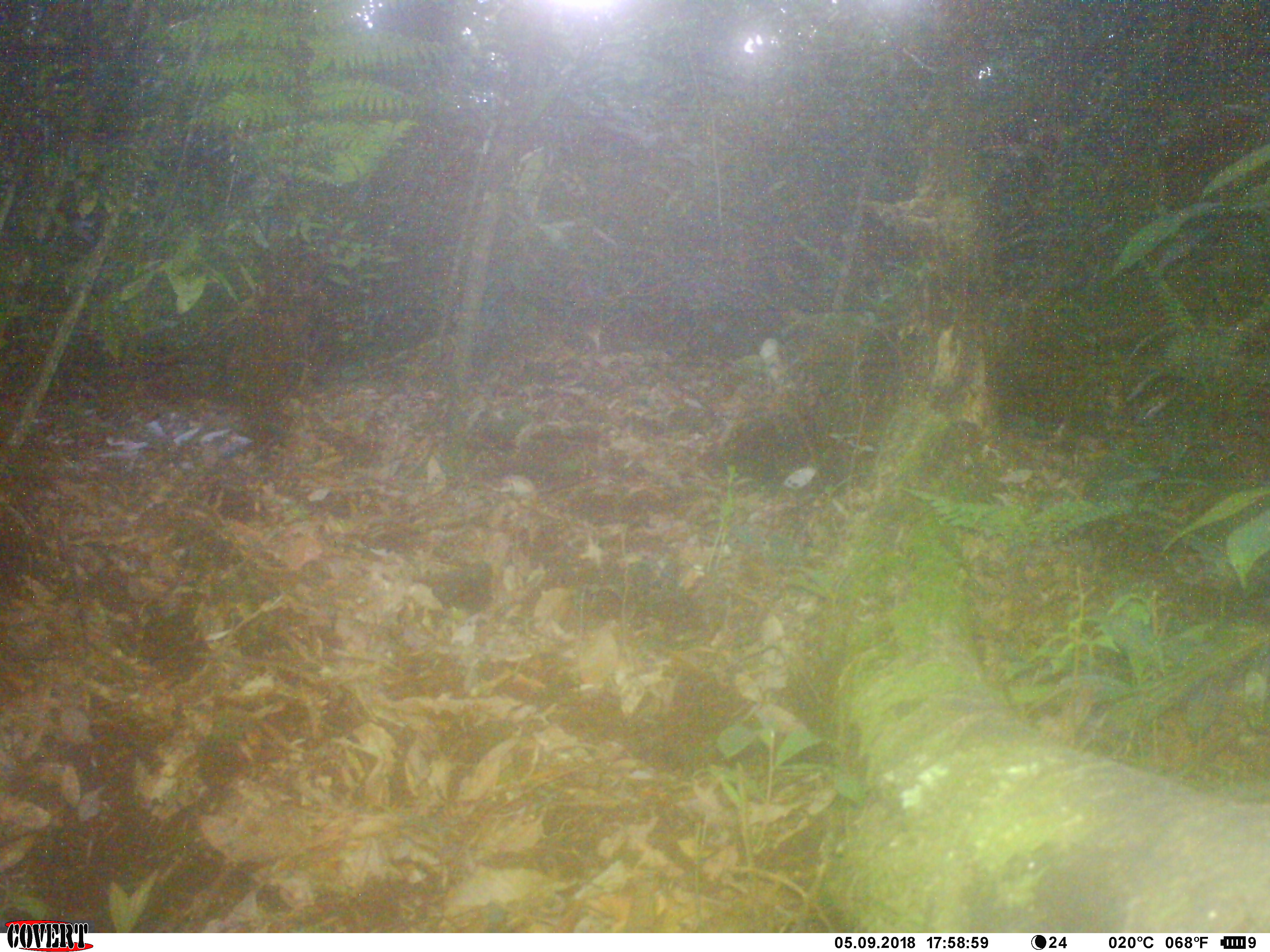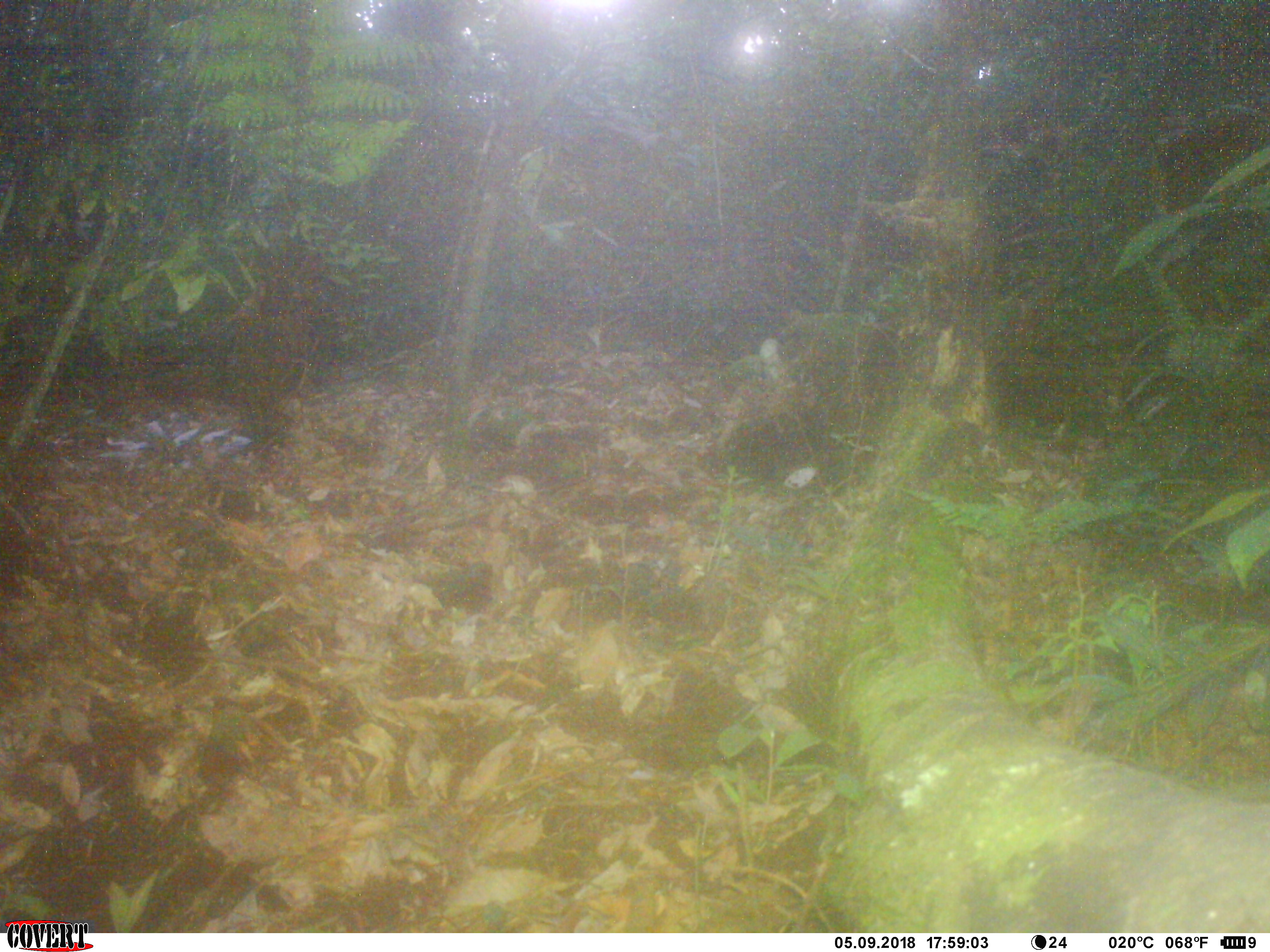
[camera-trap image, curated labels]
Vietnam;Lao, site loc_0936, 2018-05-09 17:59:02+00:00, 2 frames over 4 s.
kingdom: Animalia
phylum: Chordata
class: Mammalia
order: Rodentia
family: Sciuridae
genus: Sciurus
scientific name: Sciurus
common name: squirrel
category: unidentified squirrel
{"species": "unidentified squirrel (squirrel) (Sciurus)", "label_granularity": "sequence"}